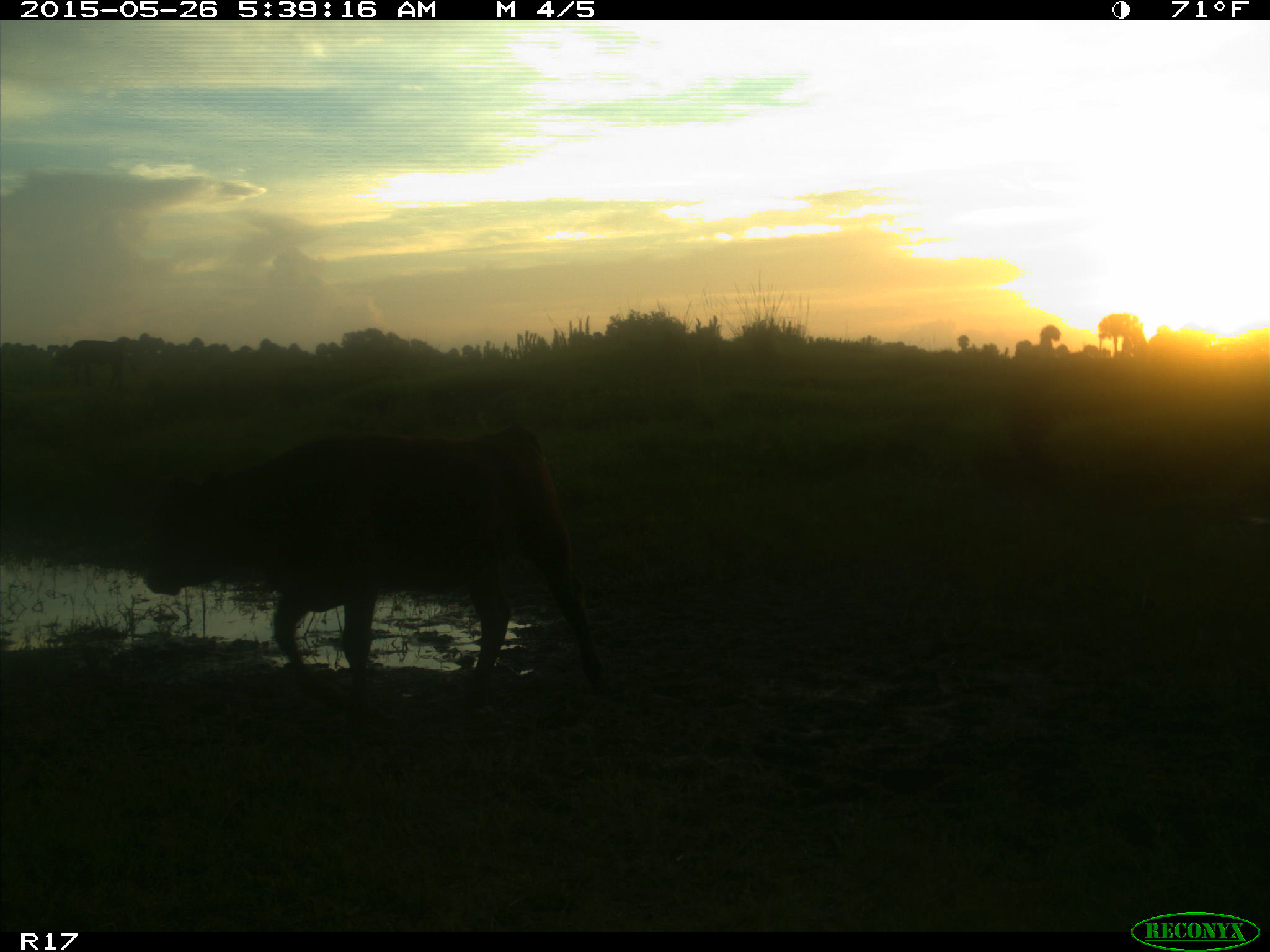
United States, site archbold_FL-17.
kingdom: Animalia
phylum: Chordata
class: Mammalia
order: Artiodactyla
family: Bovidae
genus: Bos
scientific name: Bos taurus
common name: domestic cow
Bos taurus (domestic cow).